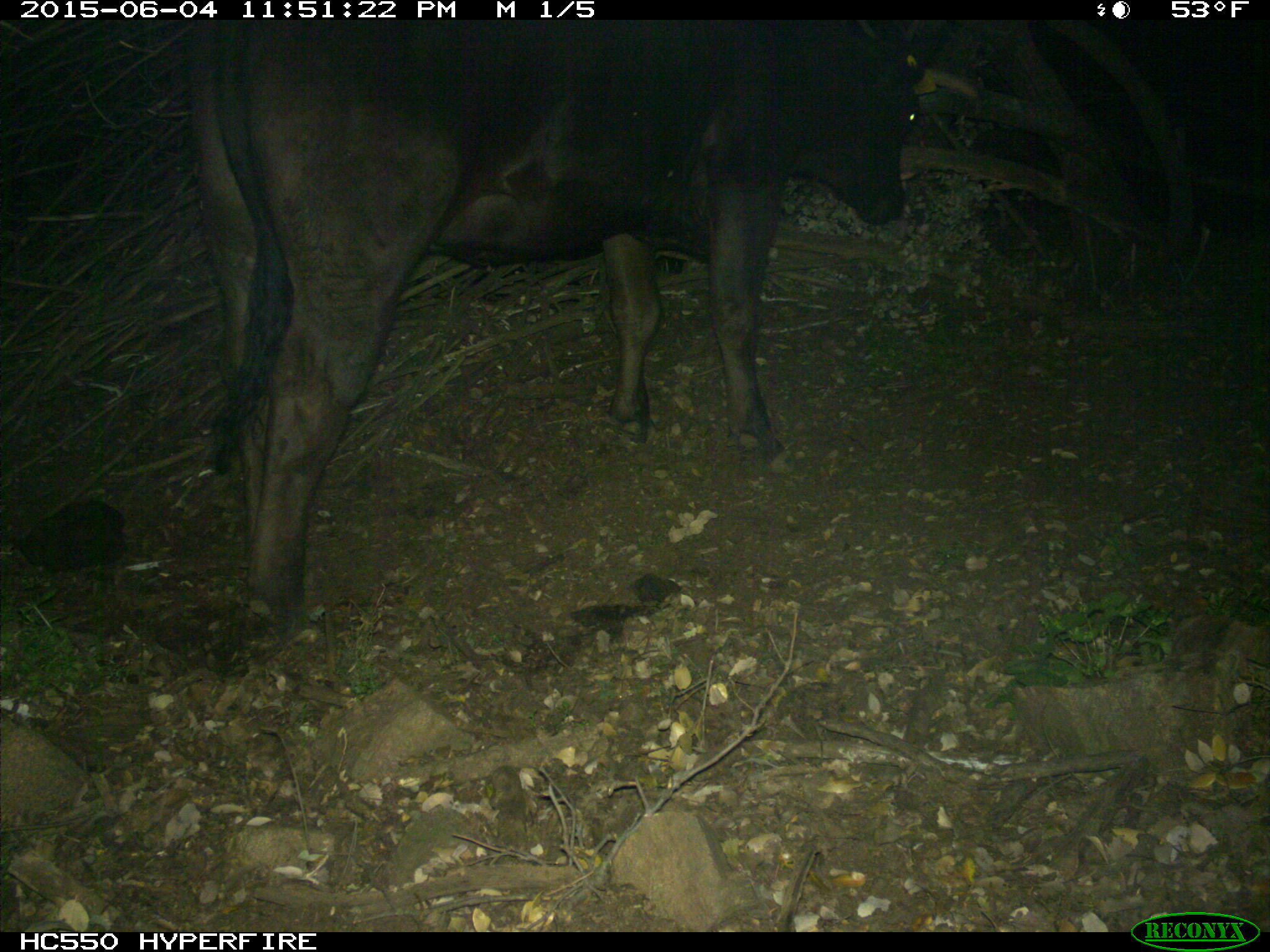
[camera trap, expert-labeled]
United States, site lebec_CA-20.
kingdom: Animalia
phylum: Chordata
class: Mammalia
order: Artiodactyla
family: Bovidae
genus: Bos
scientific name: Bos taurus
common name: domestic cow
Bos taurus (domestic cow).